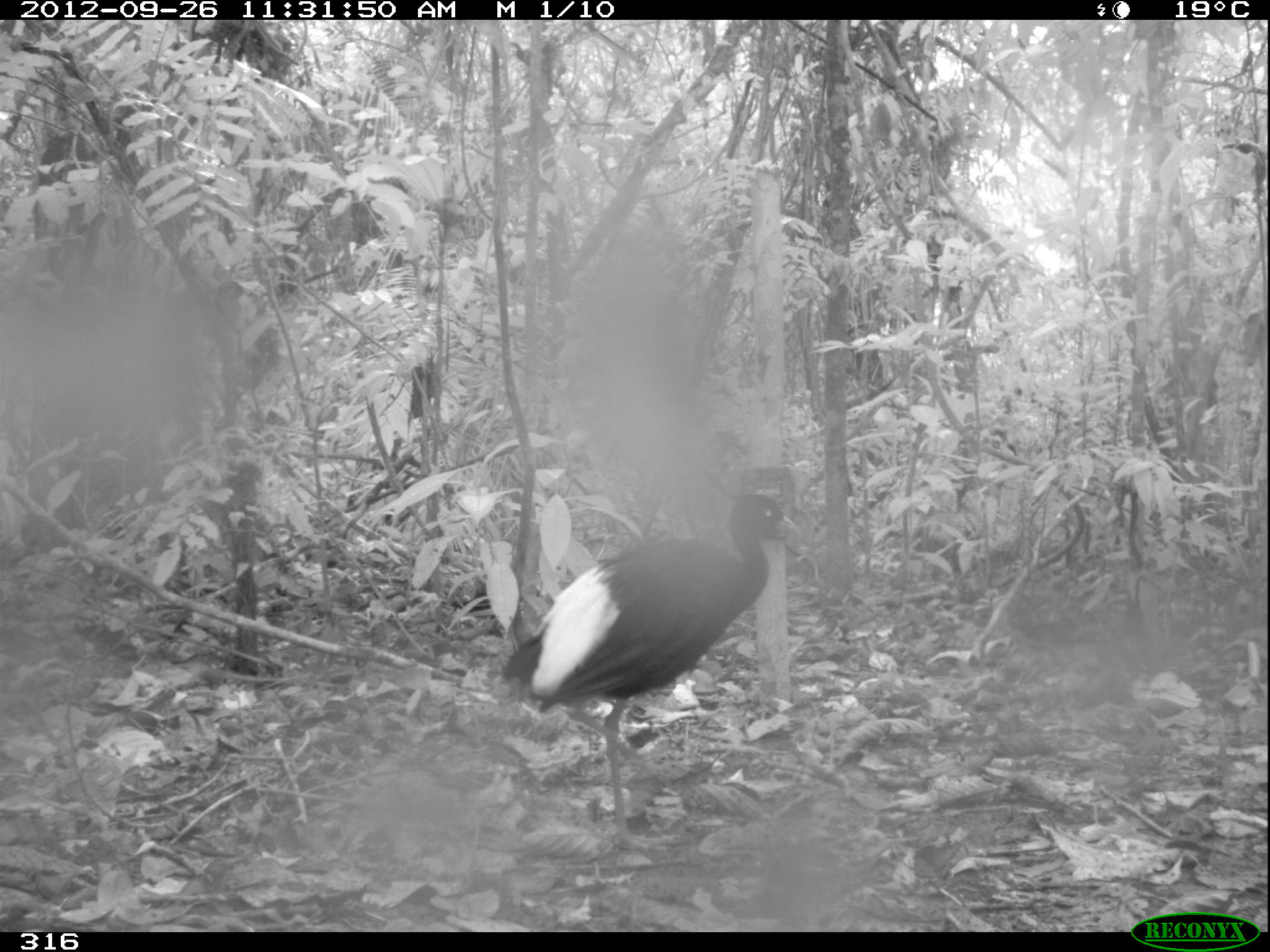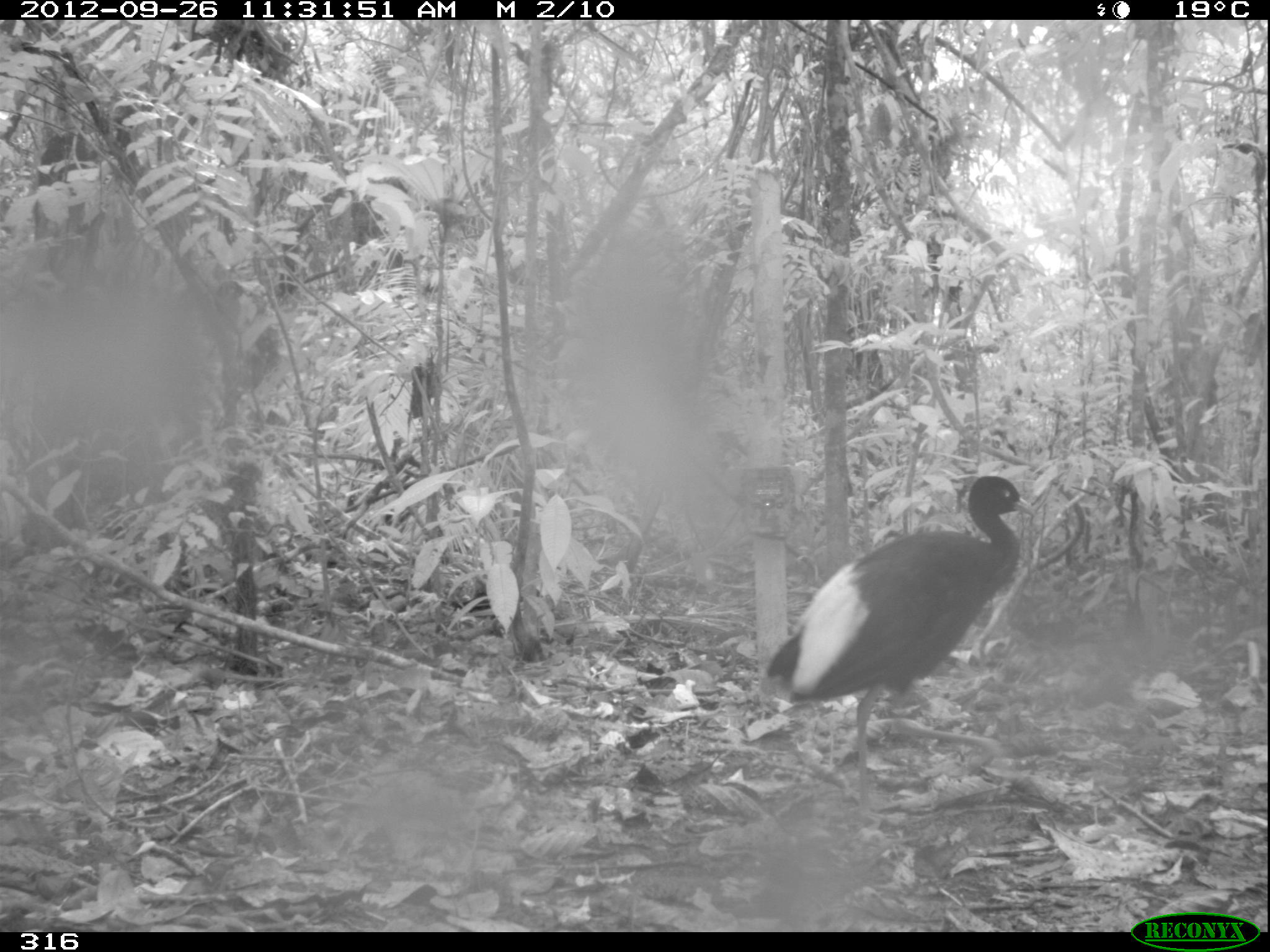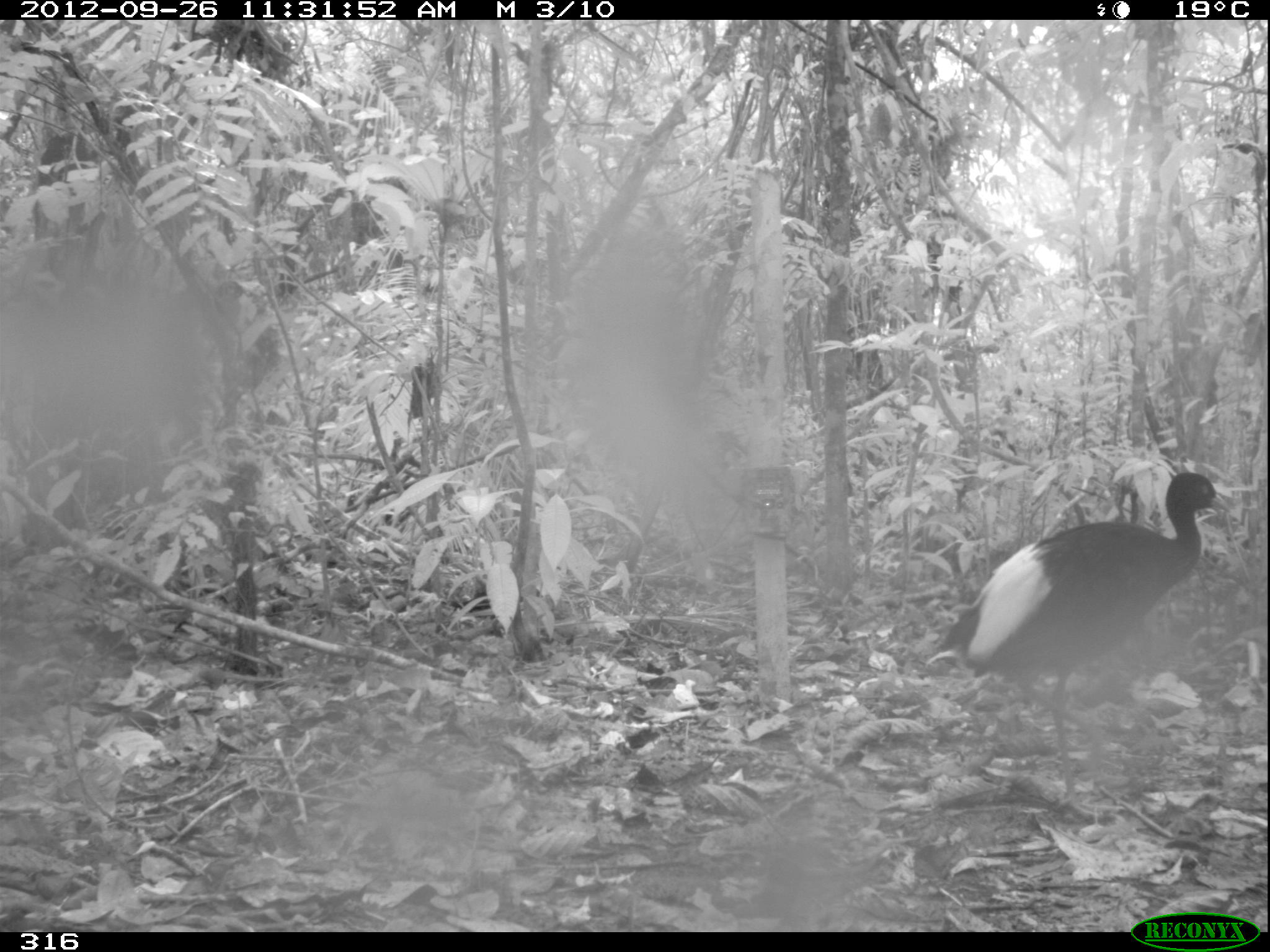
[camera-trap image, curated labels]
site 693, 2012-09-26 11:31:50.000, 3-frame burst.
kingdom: Animalia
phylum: Chordata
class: Aves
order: Gruiformes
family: Psophiidae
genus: Psophia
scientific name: Psophia leucoptera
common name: pale-winged trumpeter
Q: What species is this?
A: Psophia leucoptera (pale-winged trumpeter).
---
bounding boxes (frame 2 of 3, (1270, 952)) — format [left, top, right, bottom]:
psophia leucoptera: [764, 474, 1037, 825]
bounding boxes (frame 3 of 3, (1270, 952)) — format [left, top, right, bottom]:
psophia leucoptera: [936, 470, 1232, 819]